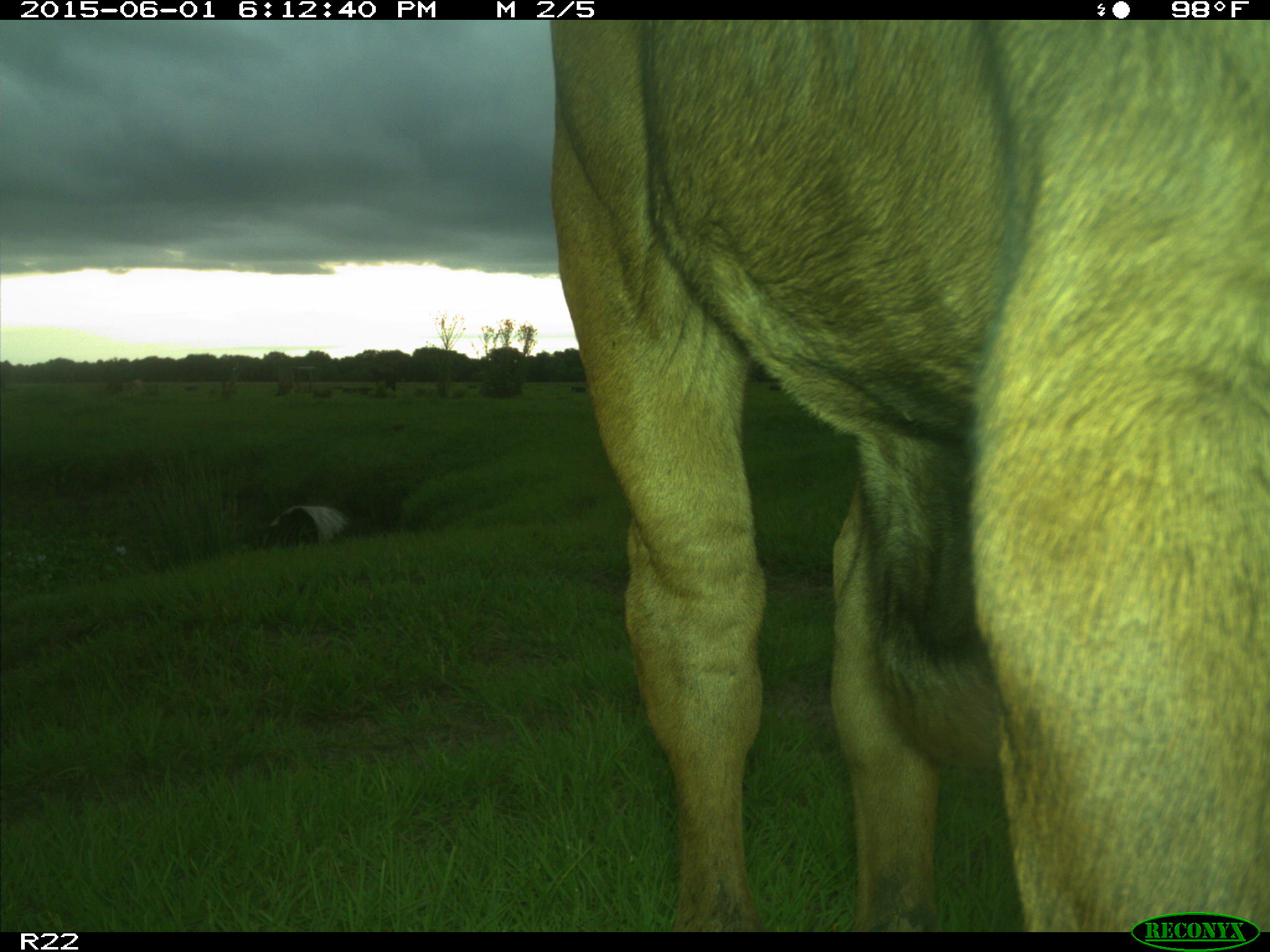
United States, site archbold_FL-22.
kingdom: Animalia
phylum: Chordata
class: Mammalia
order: Artiodactyla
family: Bovidae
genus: Bos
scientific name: Bos taurus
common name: domestic cow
Bos taurus (domestic cow).